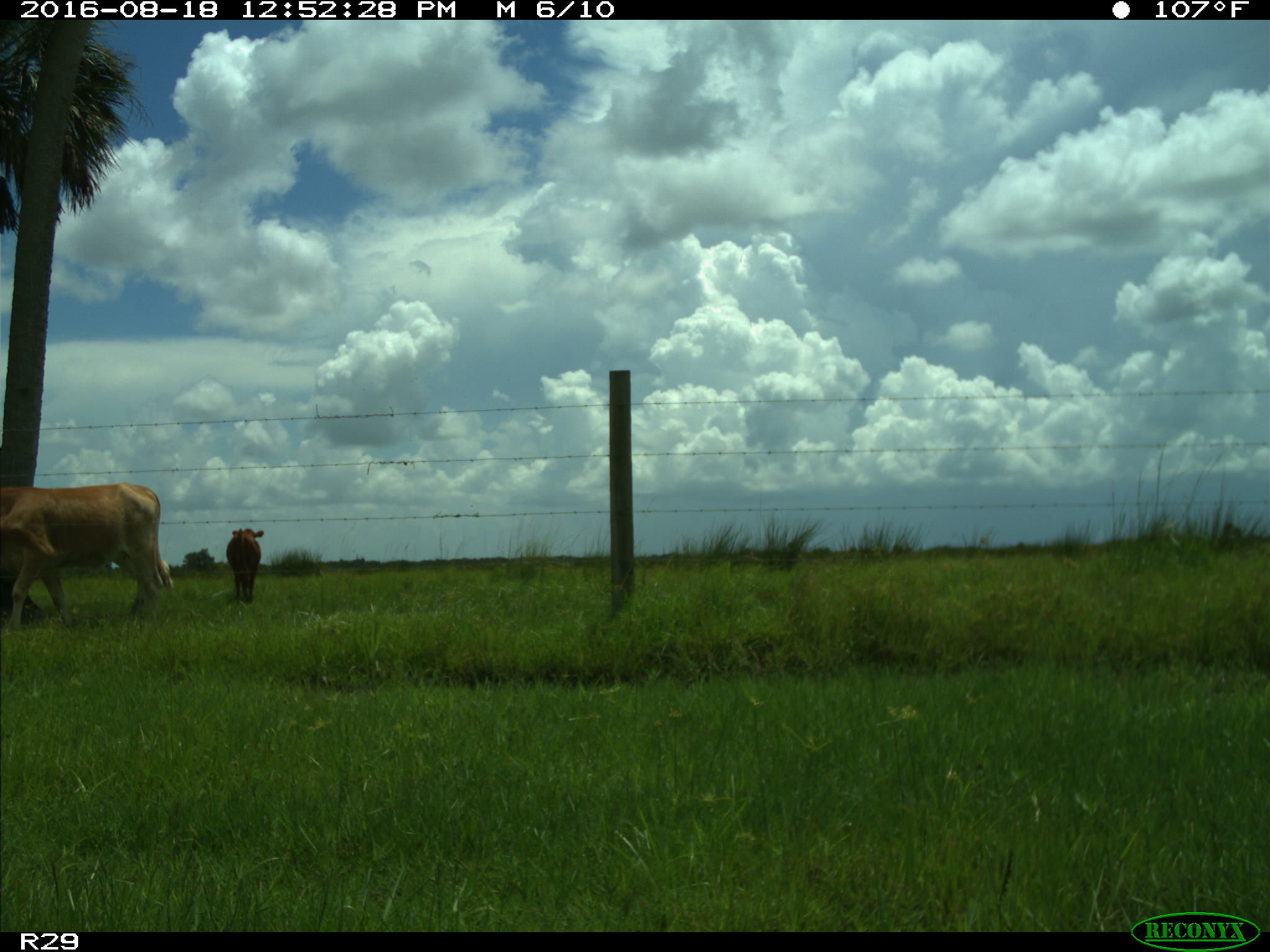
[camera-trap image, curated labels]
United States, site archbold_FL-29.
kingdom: Animalia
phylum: Chordata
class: Mammalia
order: Artiodactyla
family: Bovidae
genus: Bos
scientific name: Bos taurus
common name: domestic cow